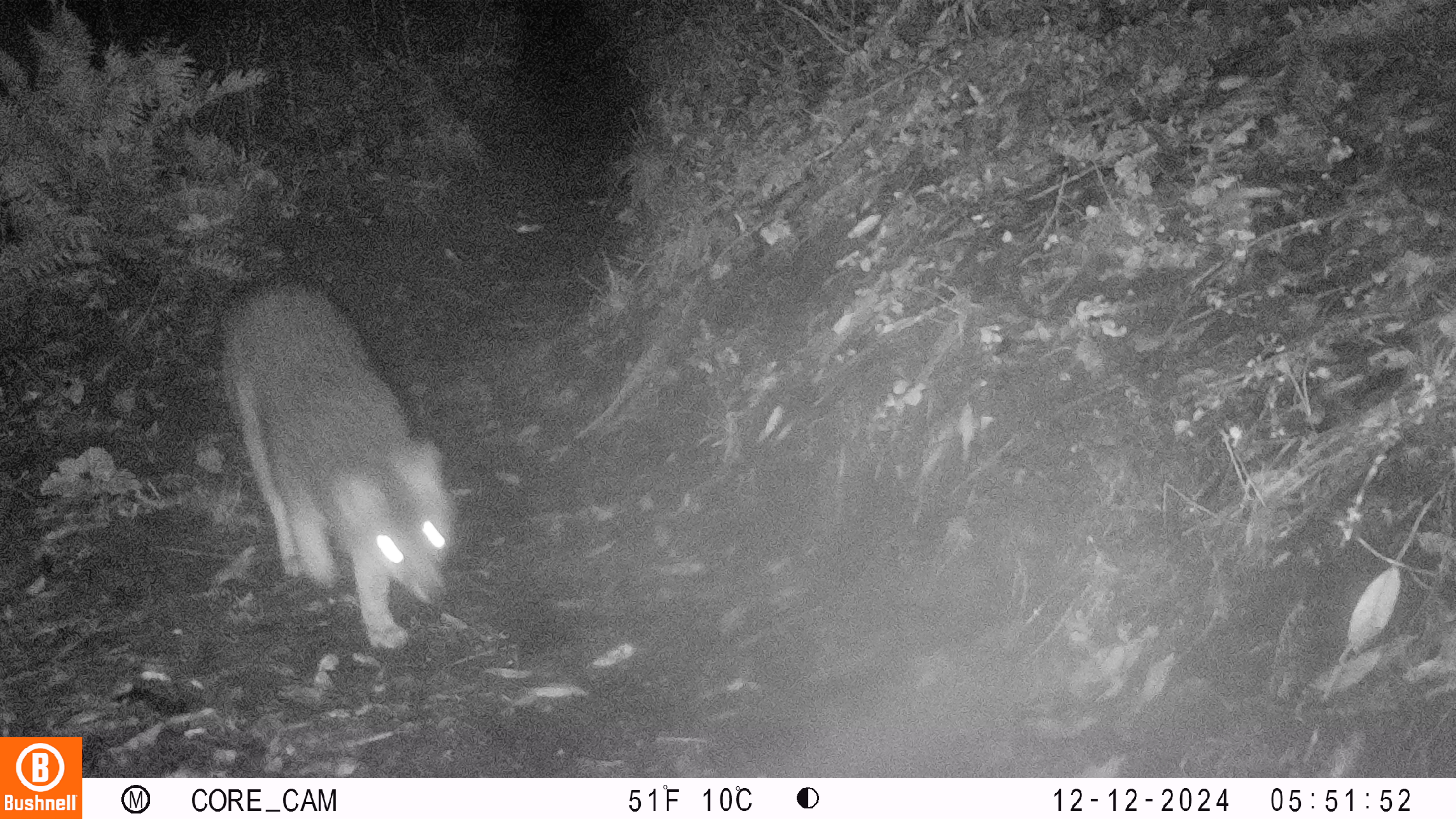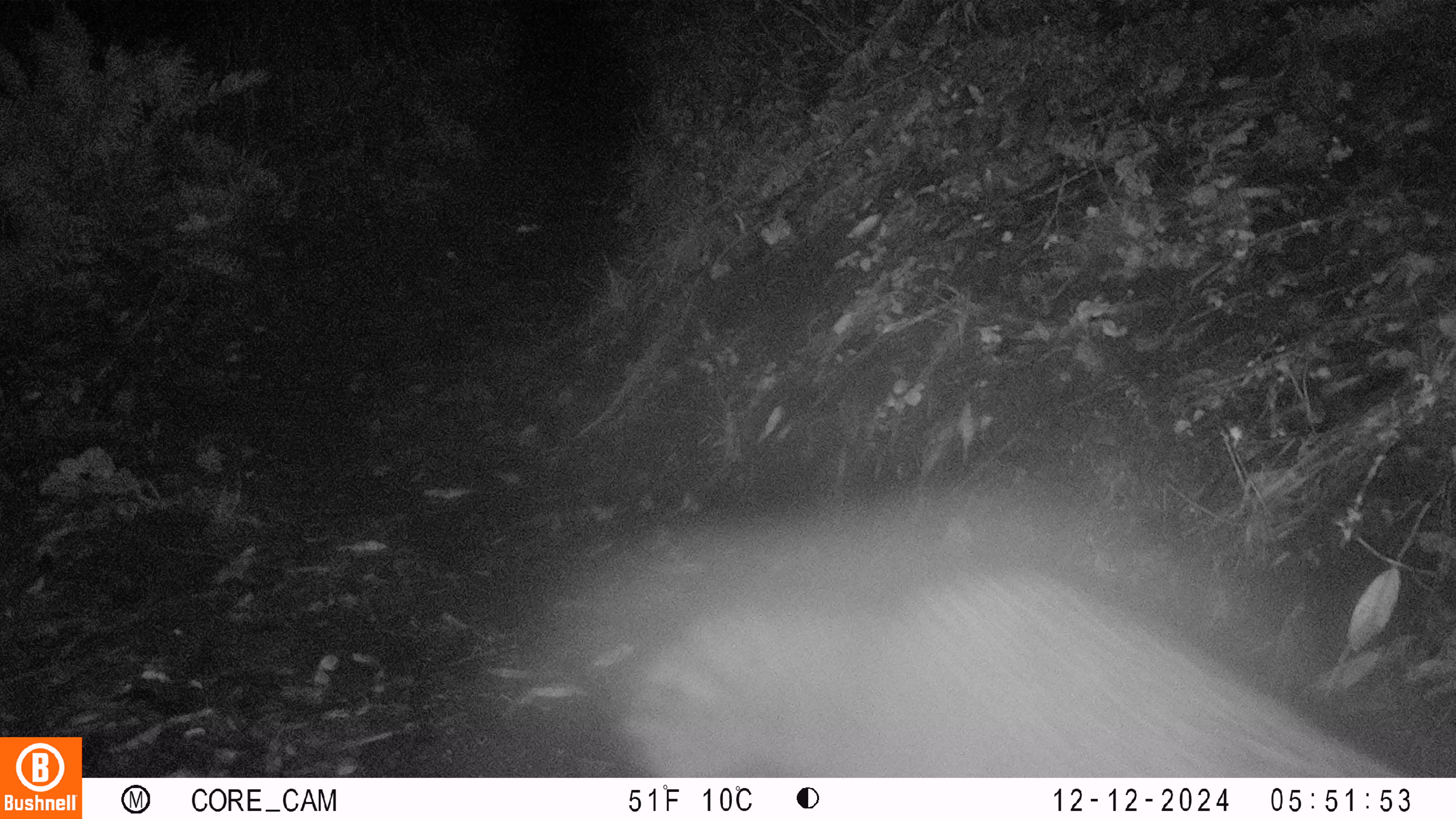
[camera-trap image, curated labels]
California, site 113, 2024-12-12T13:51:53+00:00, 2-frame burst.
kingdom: Animalia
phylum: Chordata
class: Mammalia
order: Carnivora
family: Canidae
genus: Urocyon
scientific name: Urocyon cinereoargenteus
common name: gray fox